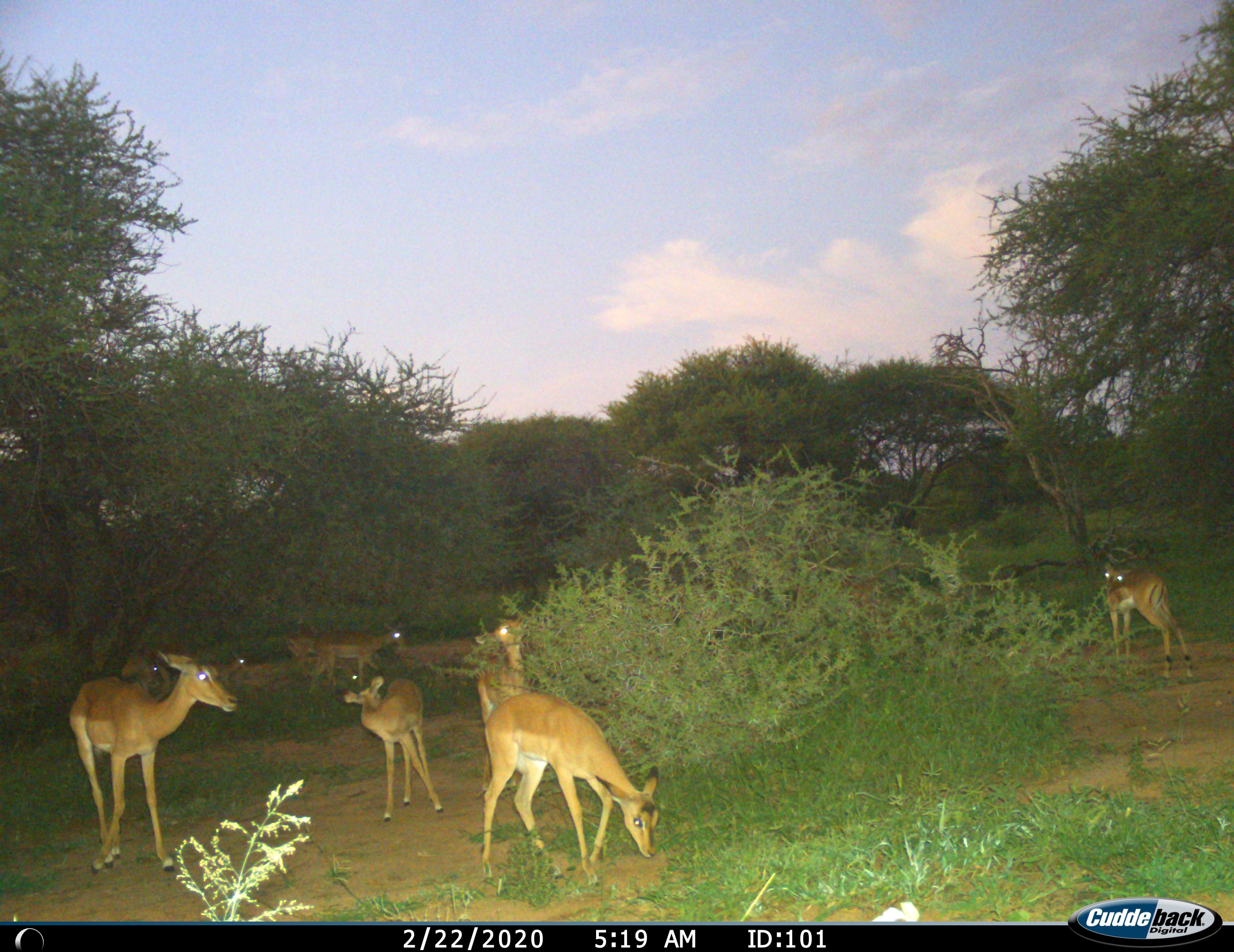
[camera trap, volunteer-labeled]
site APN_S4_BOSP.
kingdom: Animalia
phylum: Chordata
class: Mammalia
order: Artiodactyla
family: Bovidae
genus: Aepyceros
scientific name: Aepyceros melampus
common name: impala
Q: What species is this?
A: Impala (Aepyceros melampus).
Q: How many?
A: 9.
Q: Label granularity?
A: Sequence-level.